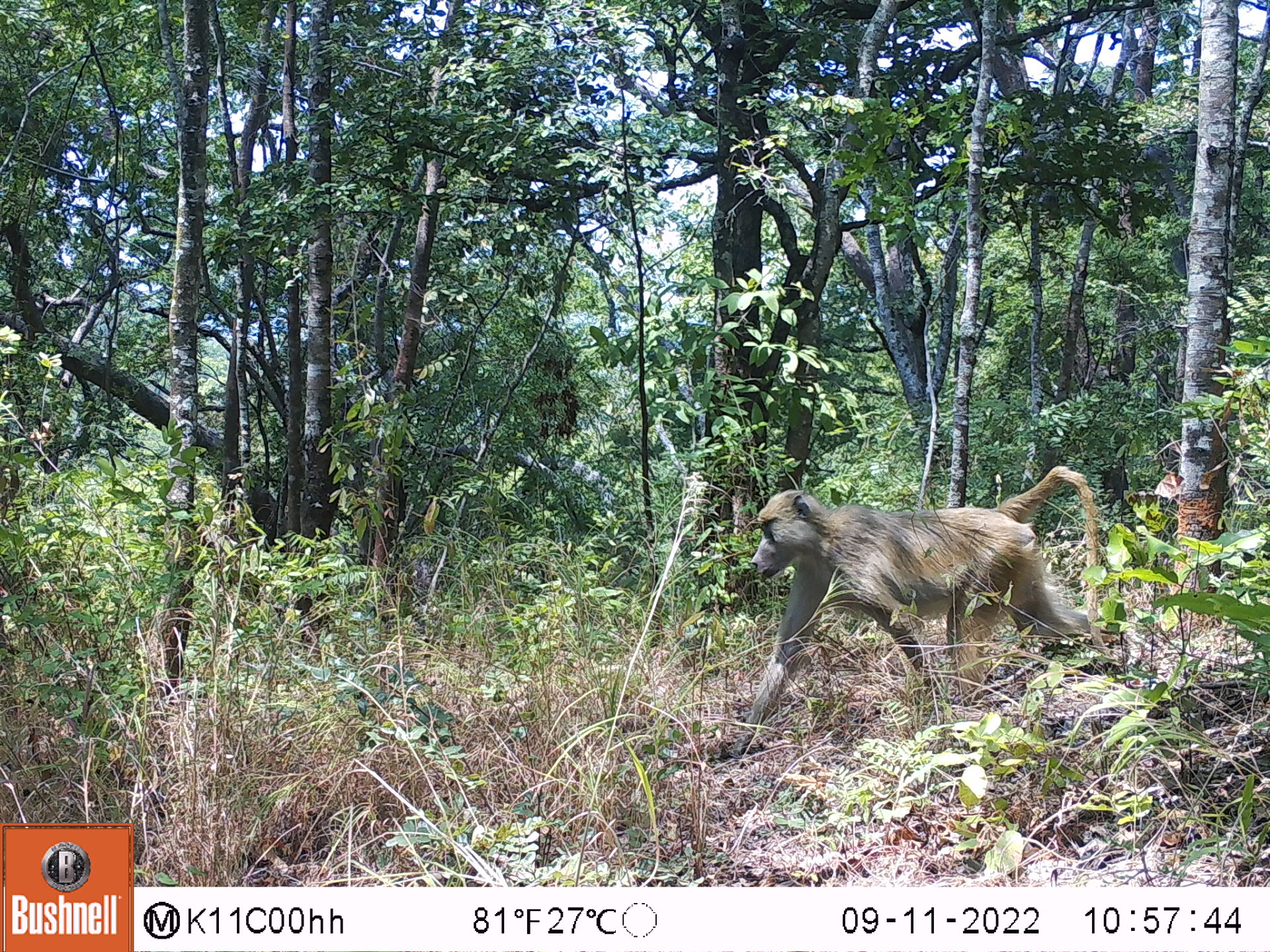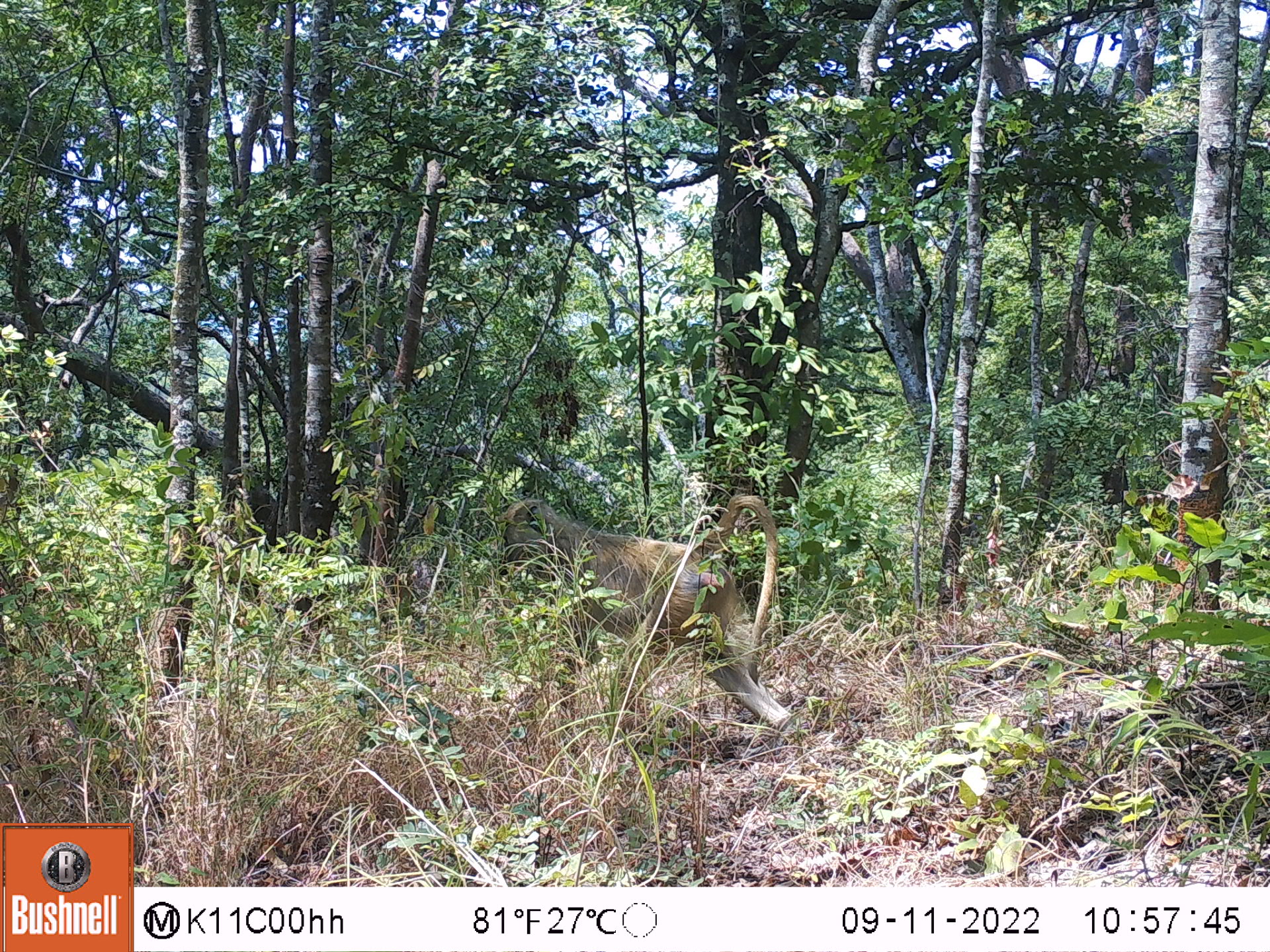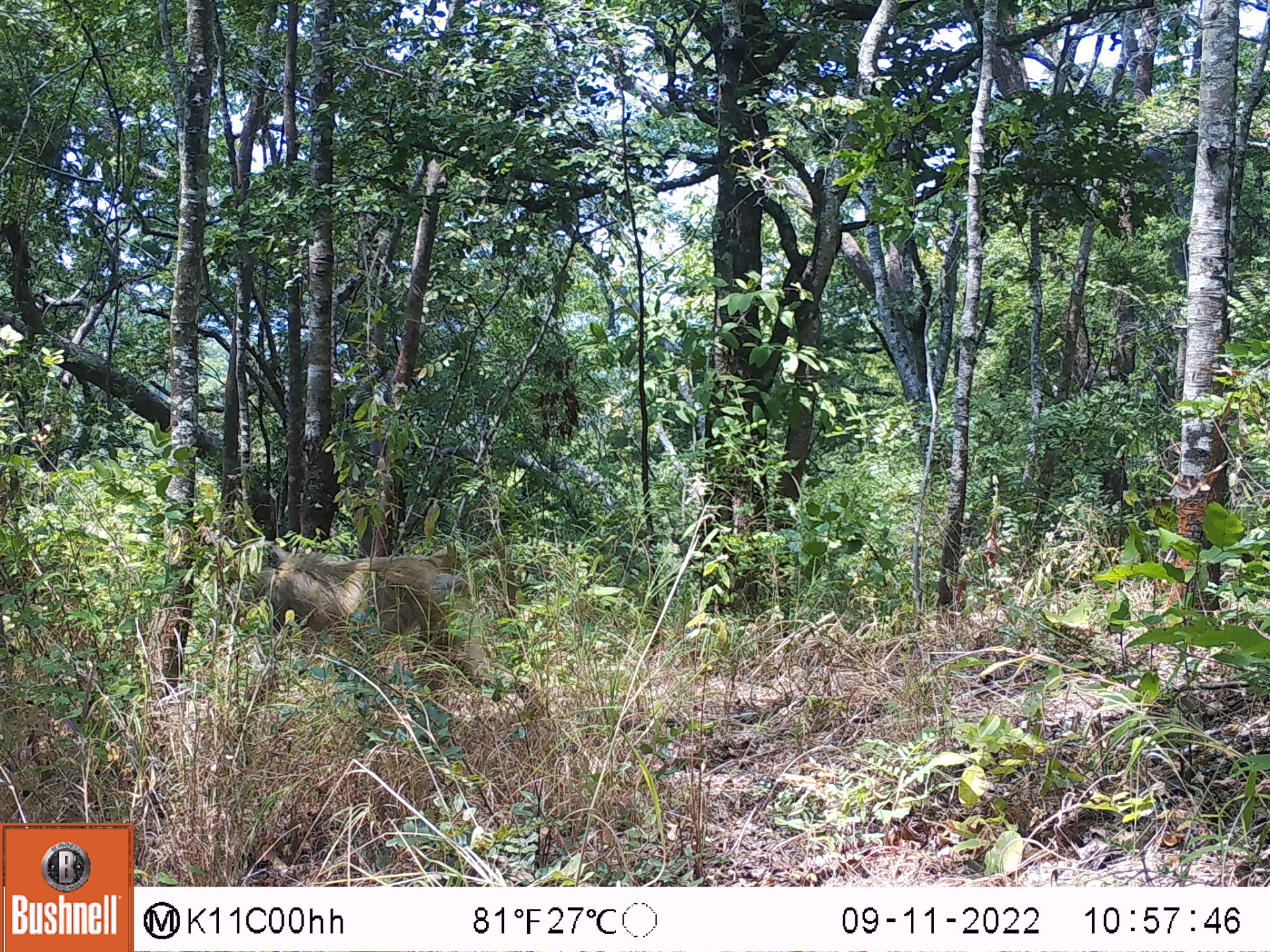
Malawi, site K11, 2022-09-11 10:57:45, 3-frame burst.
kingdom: Animalia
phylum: Chordata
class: Mammalia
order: Primates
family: Cercopithecidae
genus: Papio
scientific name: Papio cynocephalus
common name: yellow baboon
Yellow baboon (Papio cynocephalus), count 1.